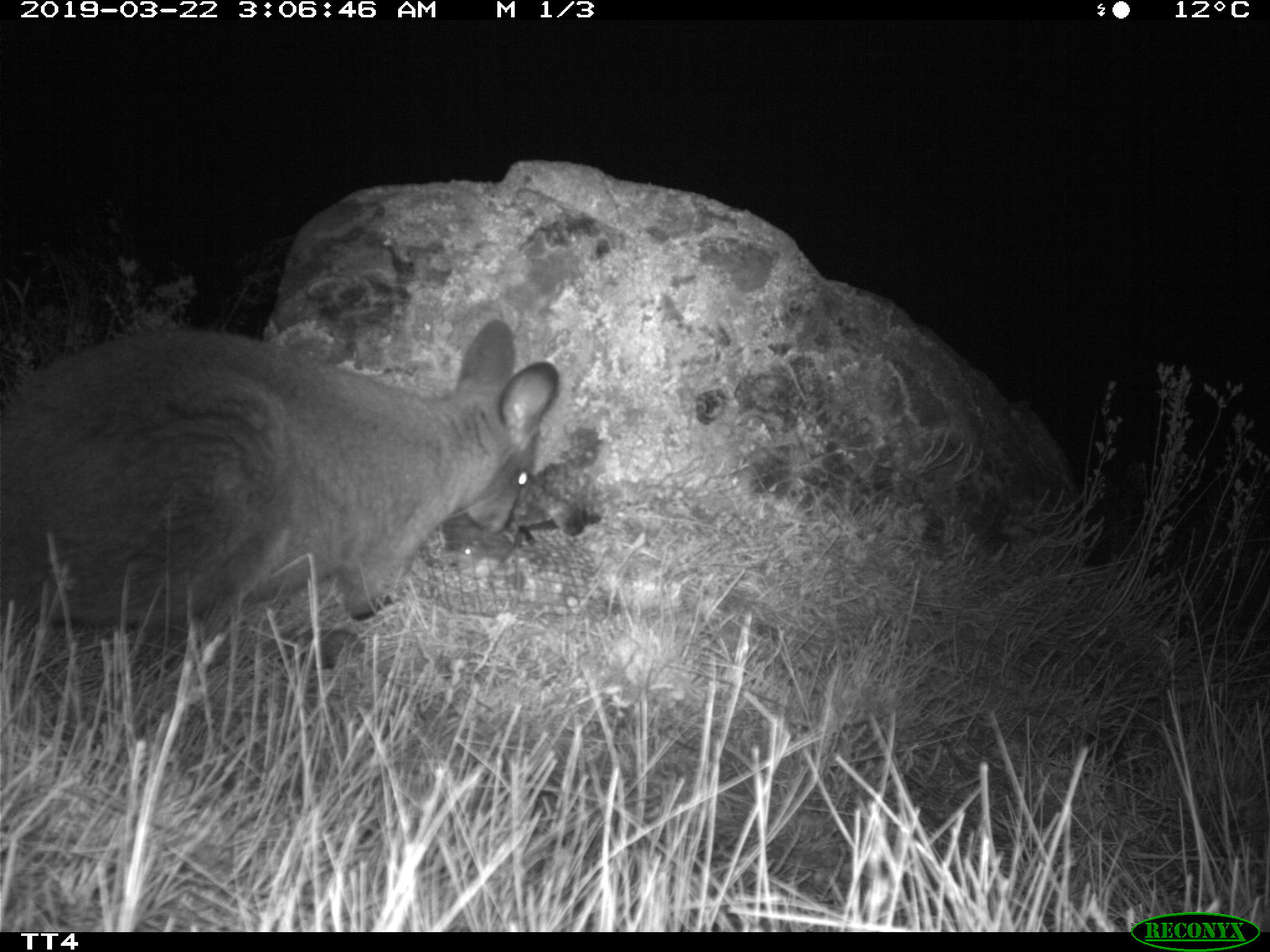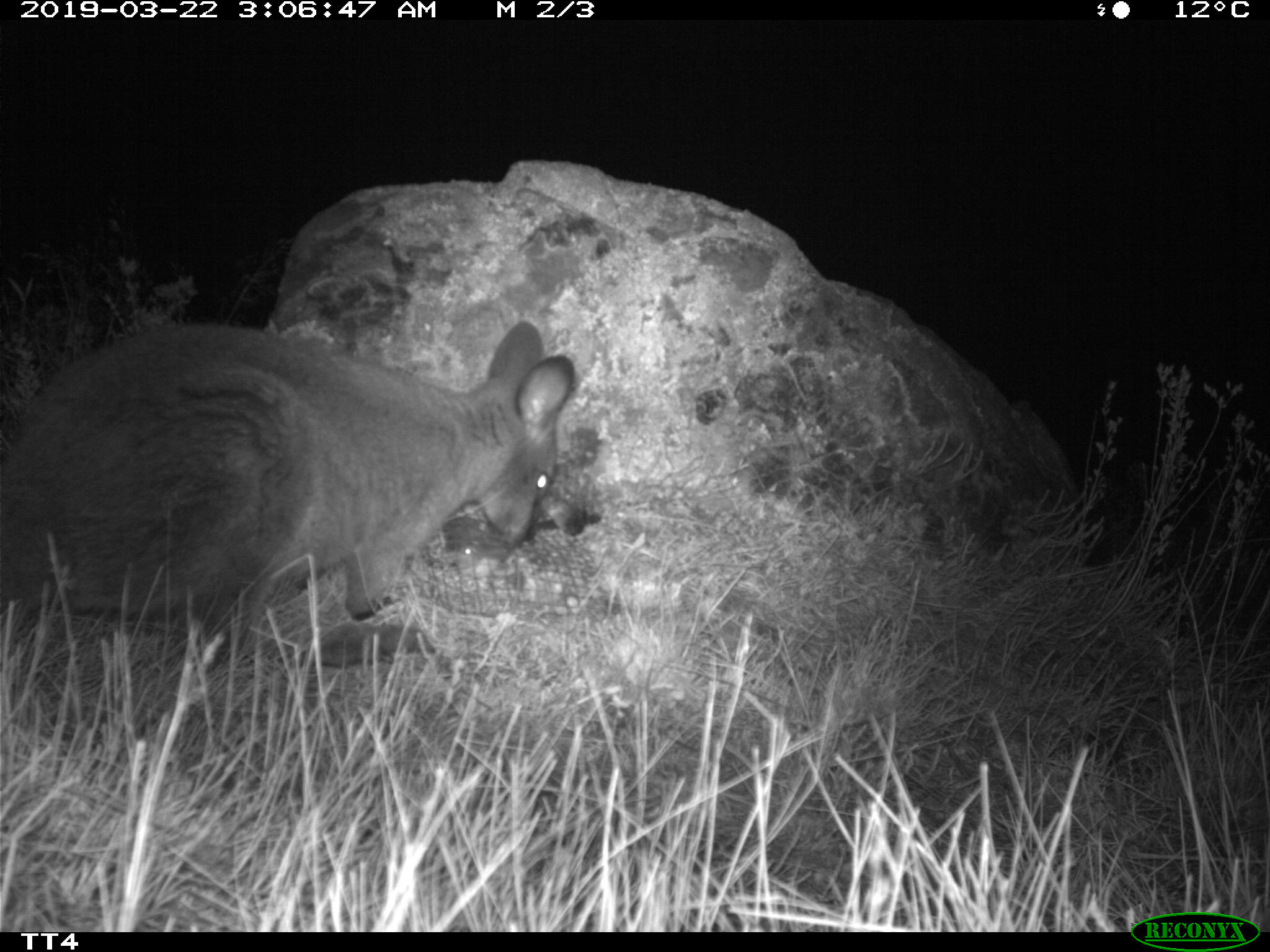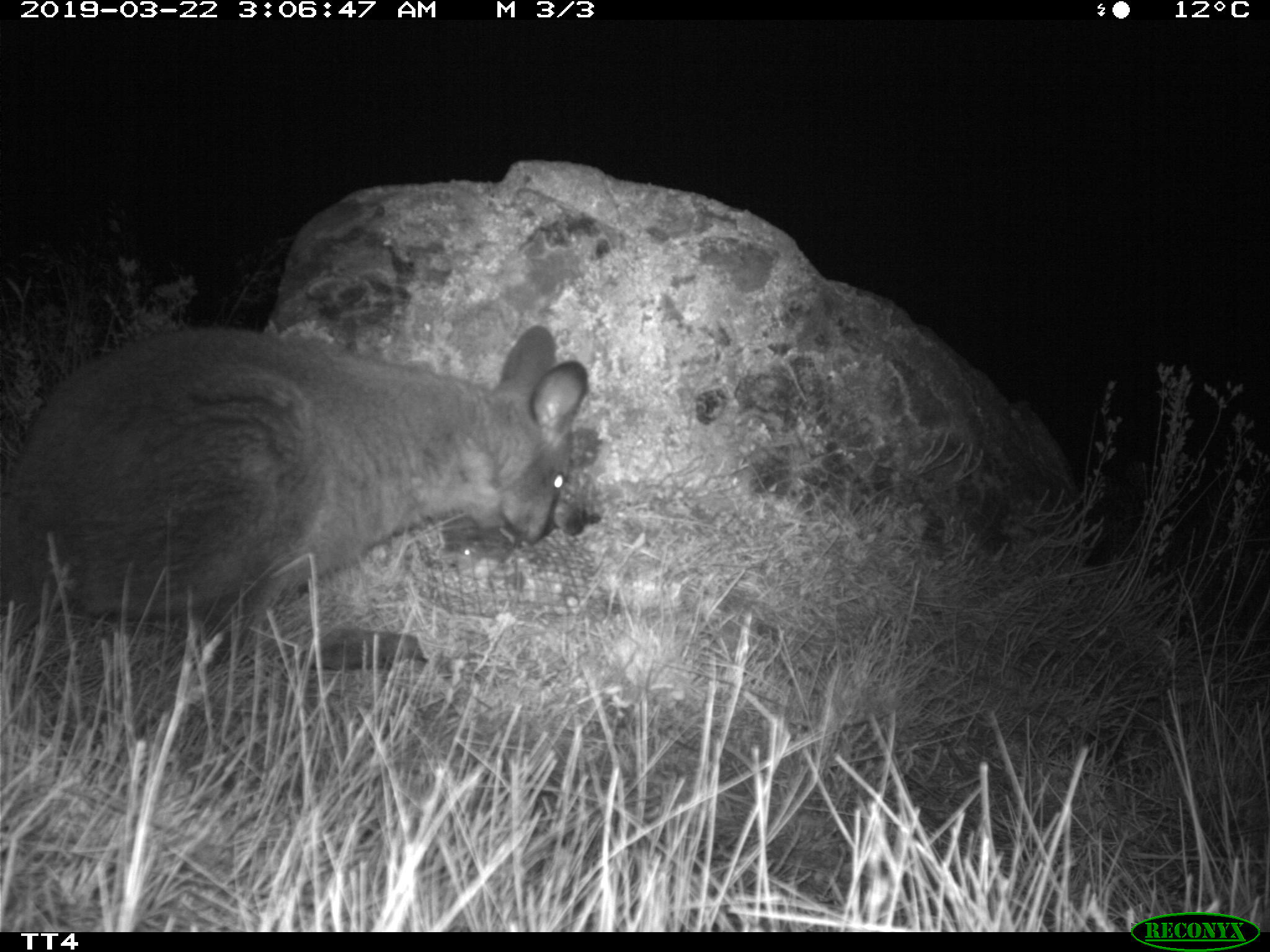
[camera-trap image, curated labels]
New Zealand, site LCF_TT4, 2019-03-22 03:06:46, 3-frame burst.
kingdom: Animalia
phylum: Chordata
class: Mammalia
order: Diprotodontia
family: Macropodidae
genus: Notamacropus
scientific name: Notamacropus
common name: wallaby